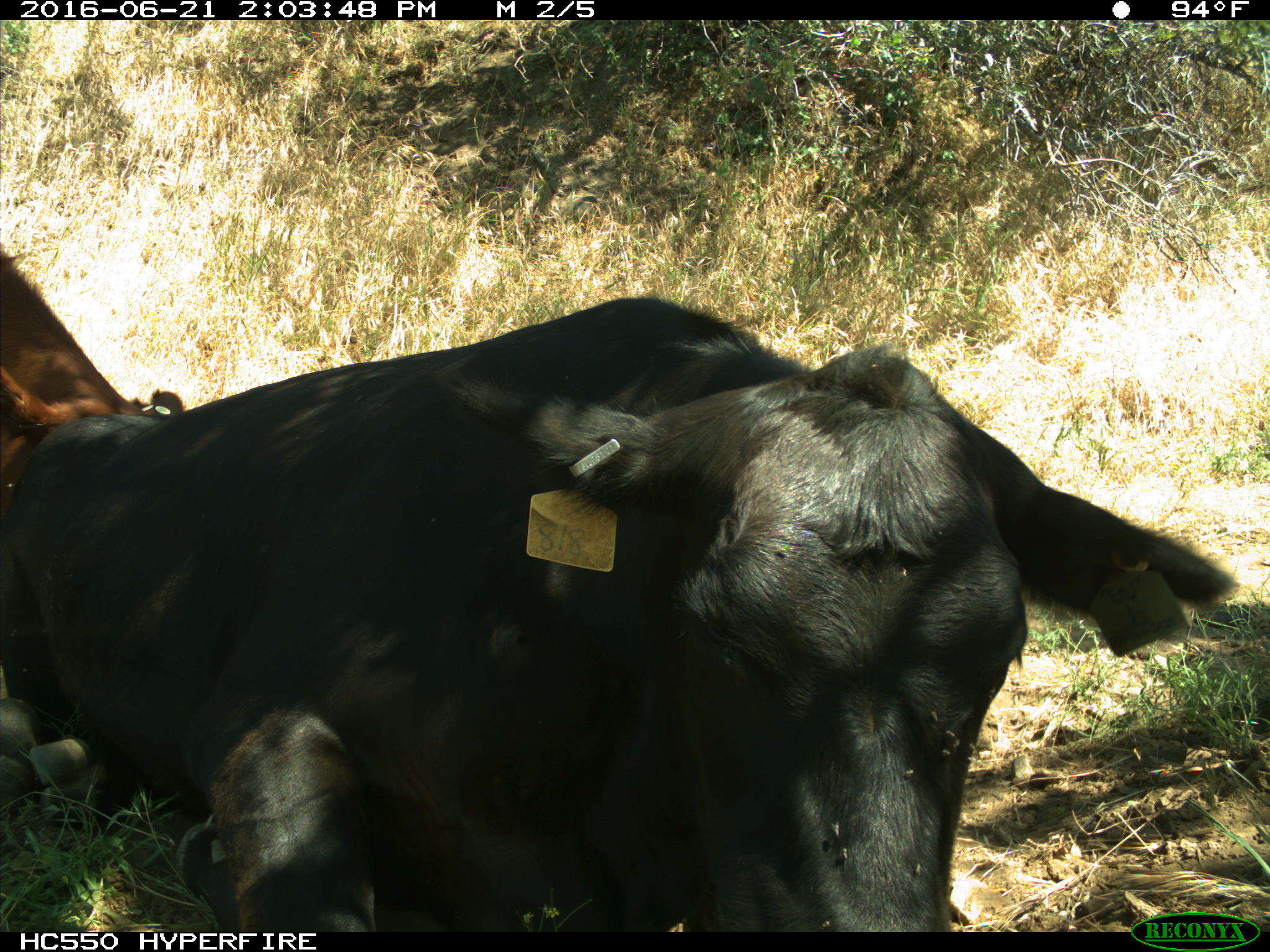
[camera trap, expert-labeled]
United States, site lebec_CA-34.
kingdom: Animalia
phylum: Chordata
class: Mammalia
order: Artiodactyla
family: Bovidae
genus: Bos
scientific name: Bos taurus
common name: domestic cow